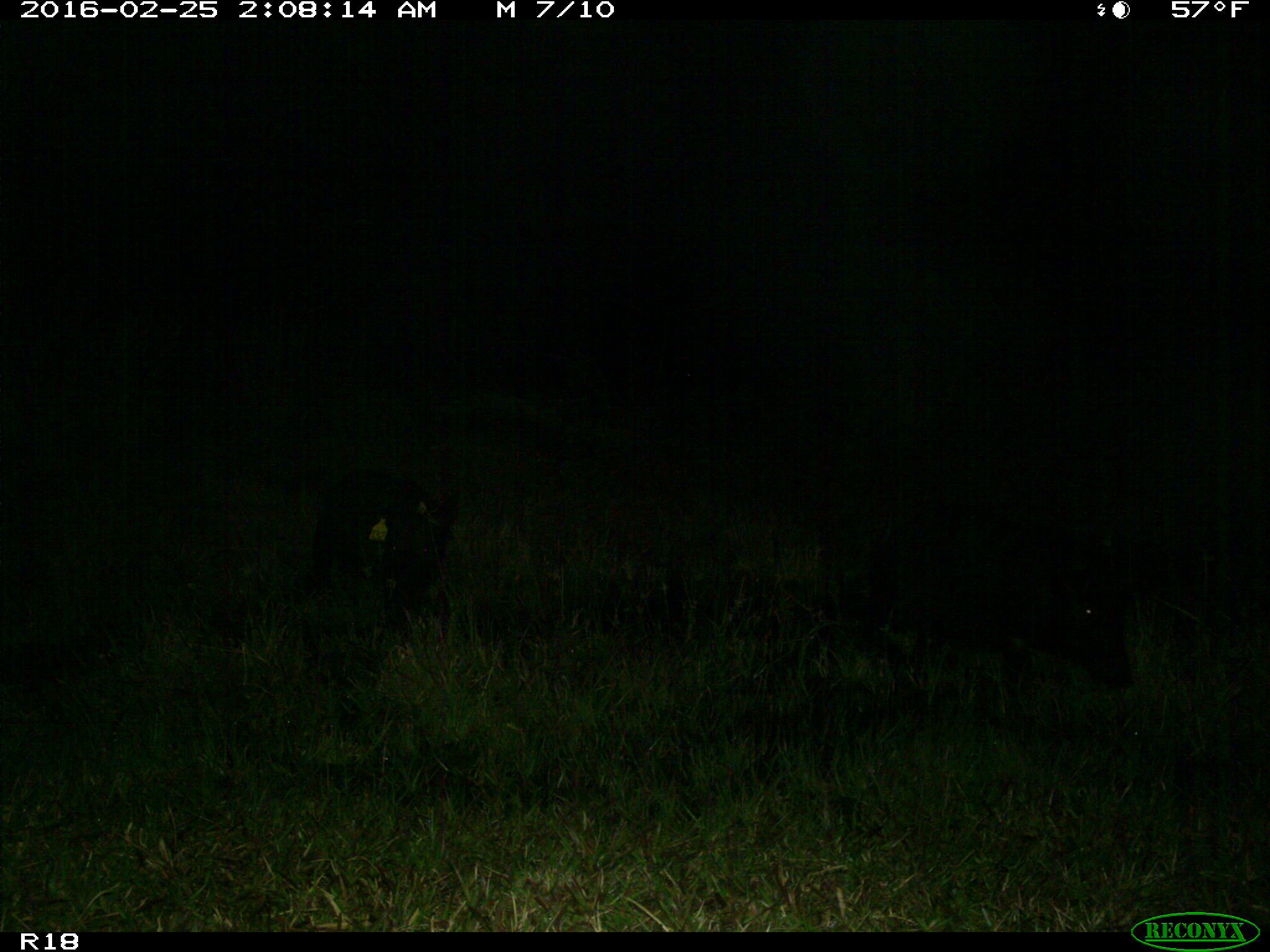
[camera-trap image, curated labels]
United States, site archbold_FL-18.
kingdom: Animalia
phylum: Chordata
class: Mammalia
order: Artiodactyla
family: Suidae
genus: Sus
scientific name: Sus scrofa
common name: wild boar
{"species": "Sus scrofa (wild boar)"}